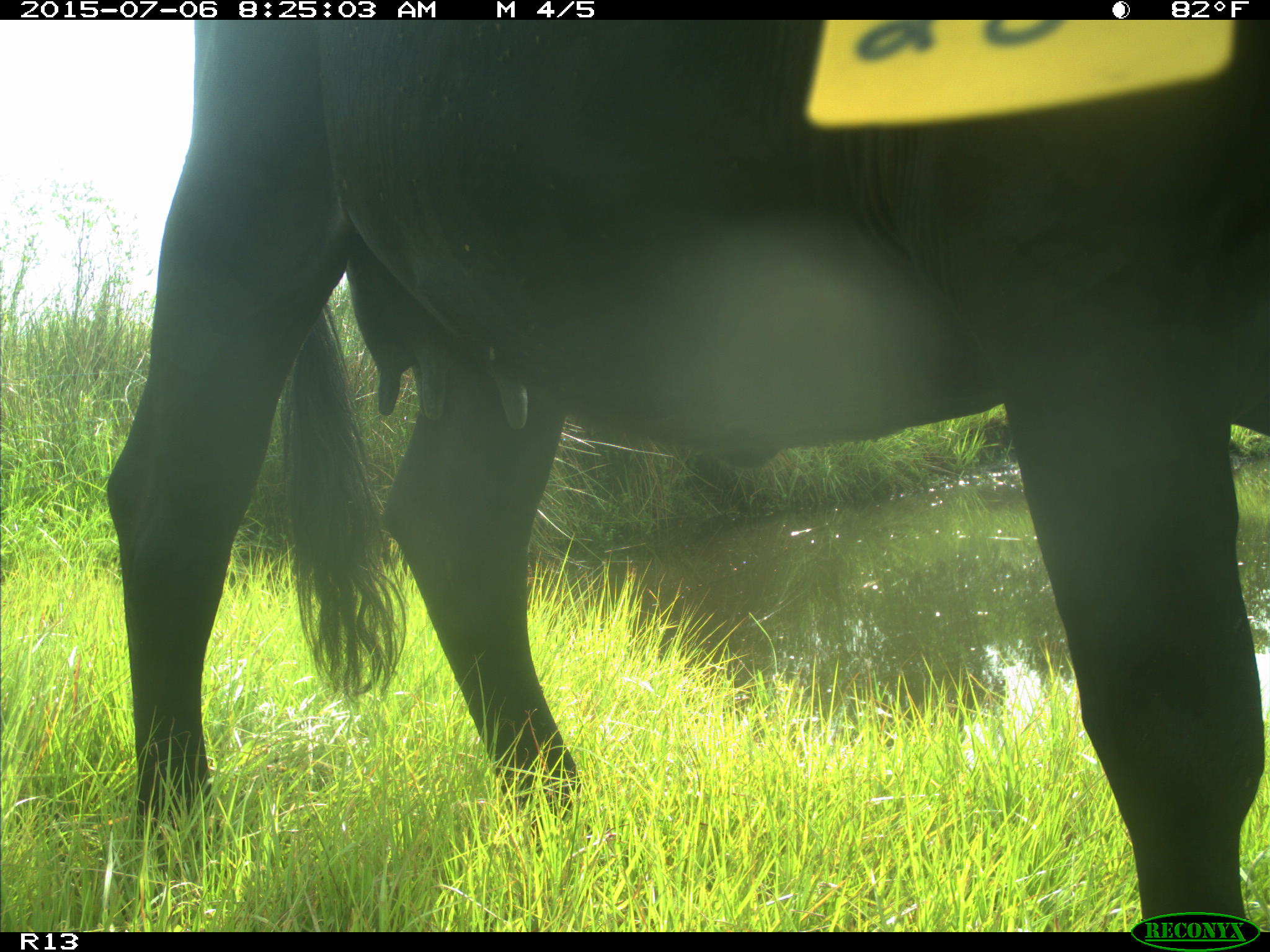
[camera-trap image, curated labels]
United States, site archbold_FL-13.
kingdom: Animalia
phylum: Chordata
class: Mammalia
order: Artiodactyla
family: Bovidae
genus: Bos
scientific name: Bos taurus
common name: domestic cow